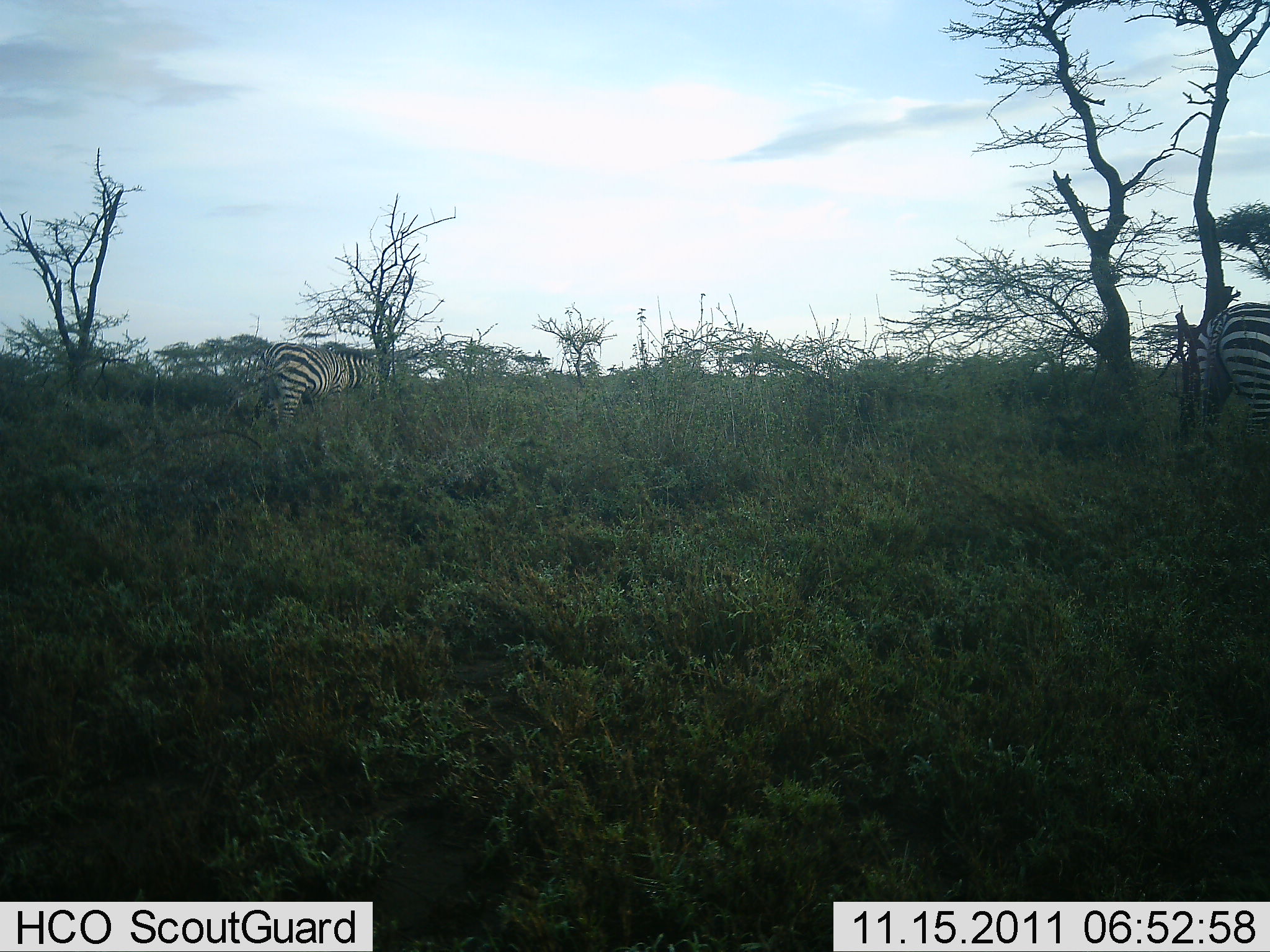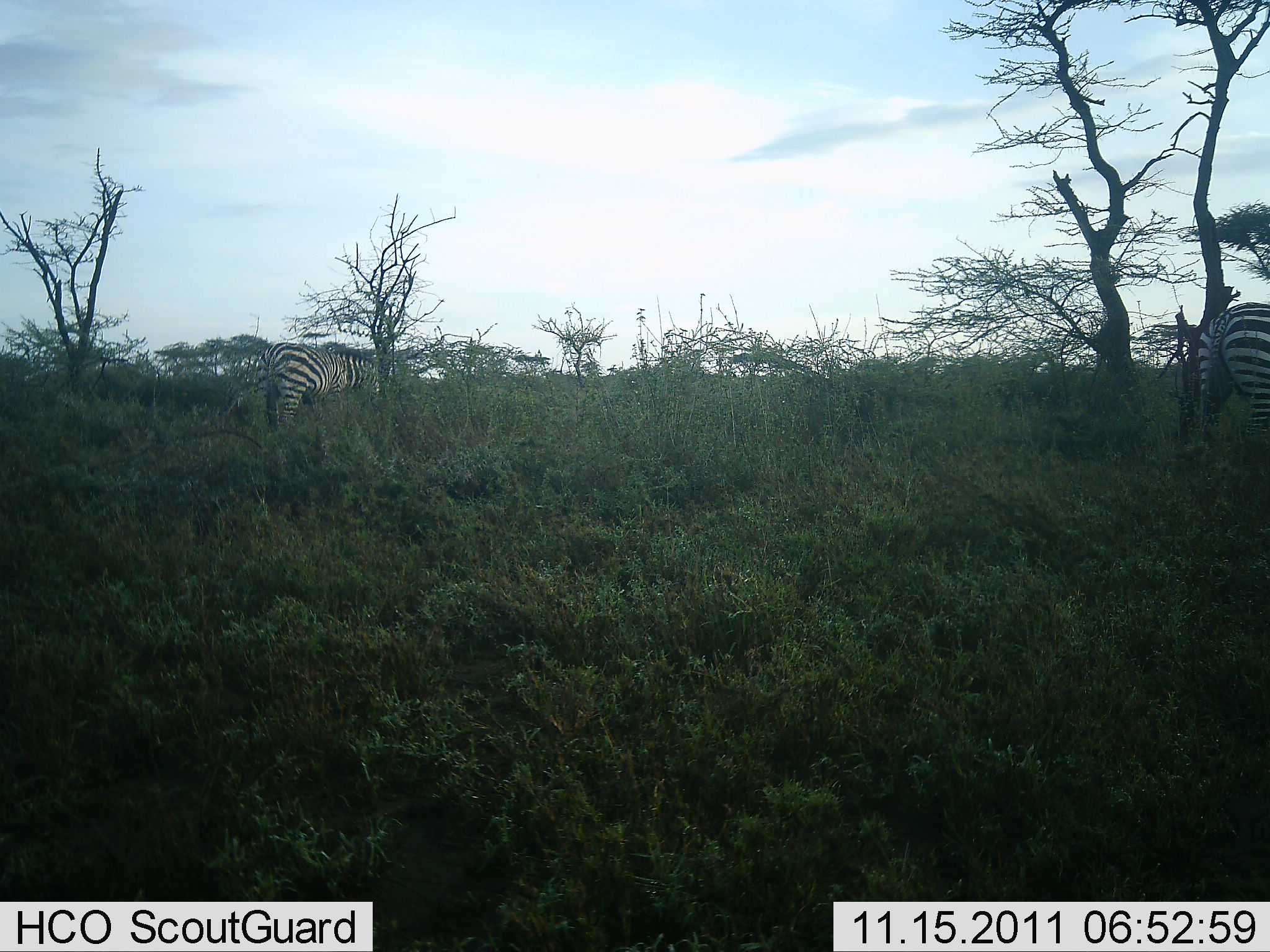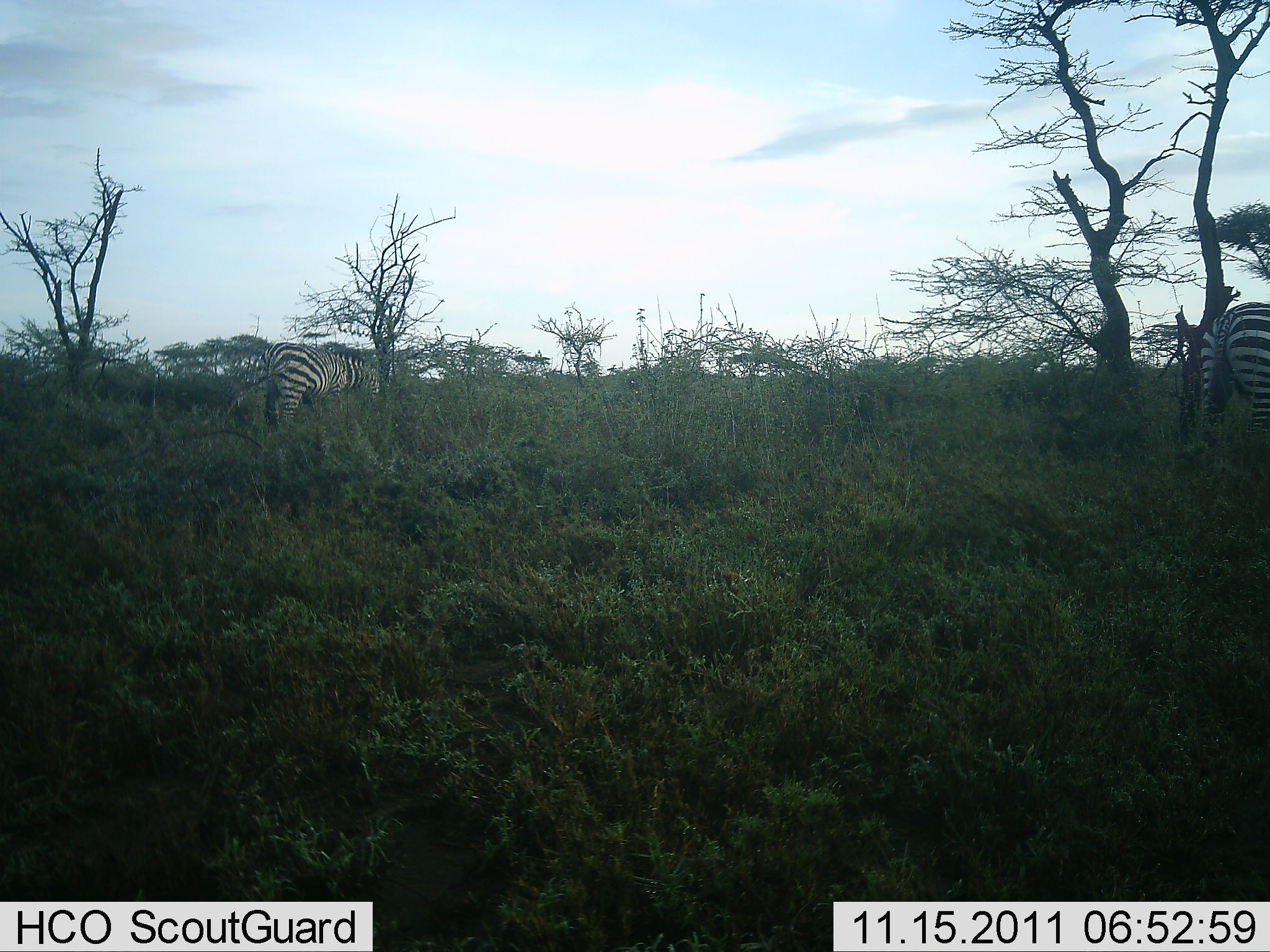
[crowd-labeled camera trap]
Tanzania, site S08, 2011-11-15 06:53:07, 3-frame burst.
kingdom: Animalia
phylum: Chordata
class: Mammalia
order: Perissodactyla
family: Equidae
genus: Equus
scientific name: Equus quagga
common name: plains zebra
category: zebra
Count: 2.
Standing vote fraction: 50%.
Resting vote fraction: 0%.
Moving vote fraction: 0%.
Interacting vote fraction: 0%.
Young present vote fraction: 0%.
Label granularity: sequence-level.